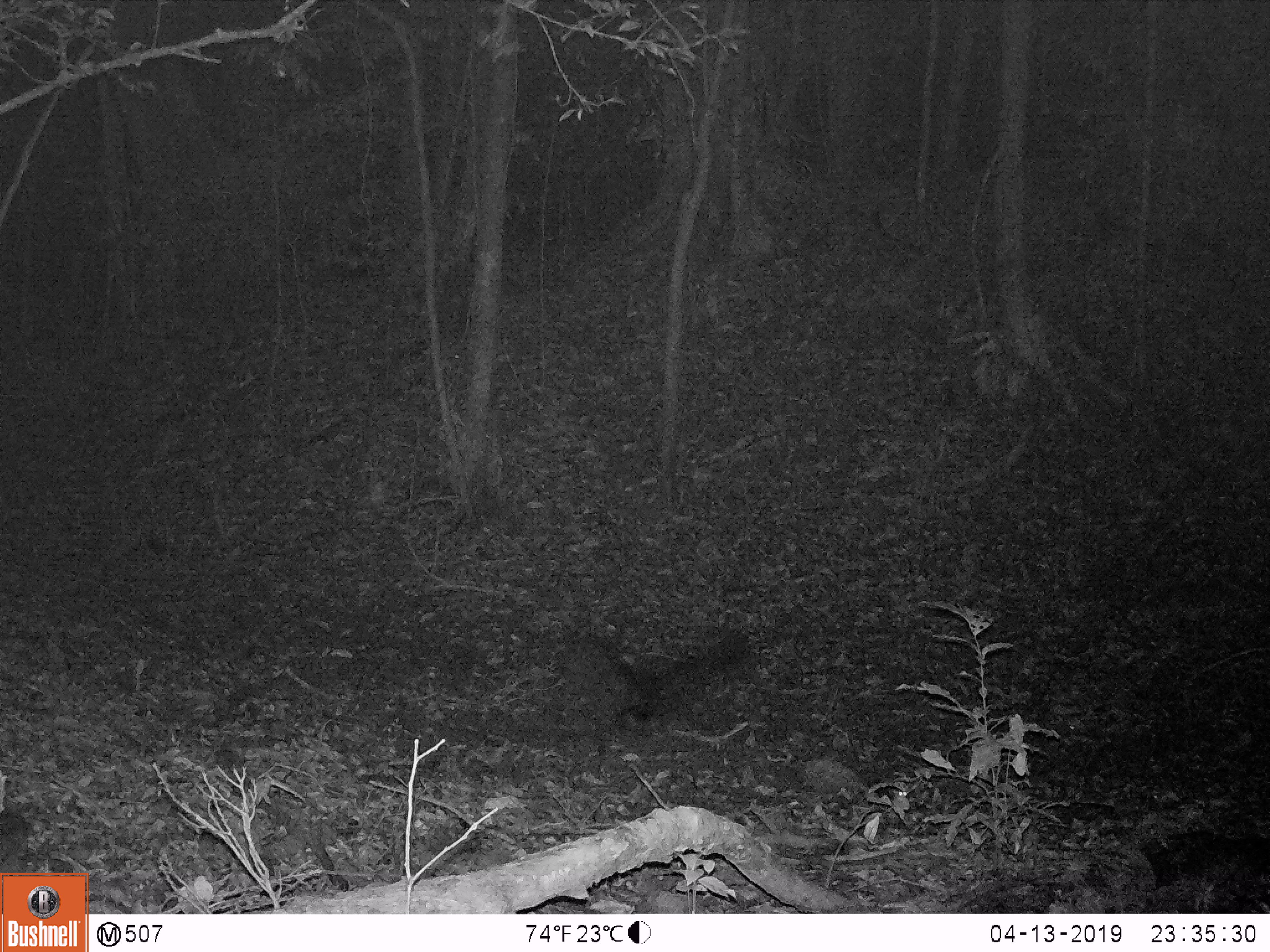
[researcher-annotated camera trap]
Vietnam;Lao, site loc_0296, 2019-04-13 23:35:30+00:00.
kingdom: Animalia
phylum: Chordata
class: Aves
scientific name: Aves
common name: bird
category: unidentified bird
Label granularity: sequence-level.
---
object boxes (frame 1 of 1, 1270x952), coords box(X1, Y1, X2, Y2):
unidentified bird: box(558, 626, 751, 760)